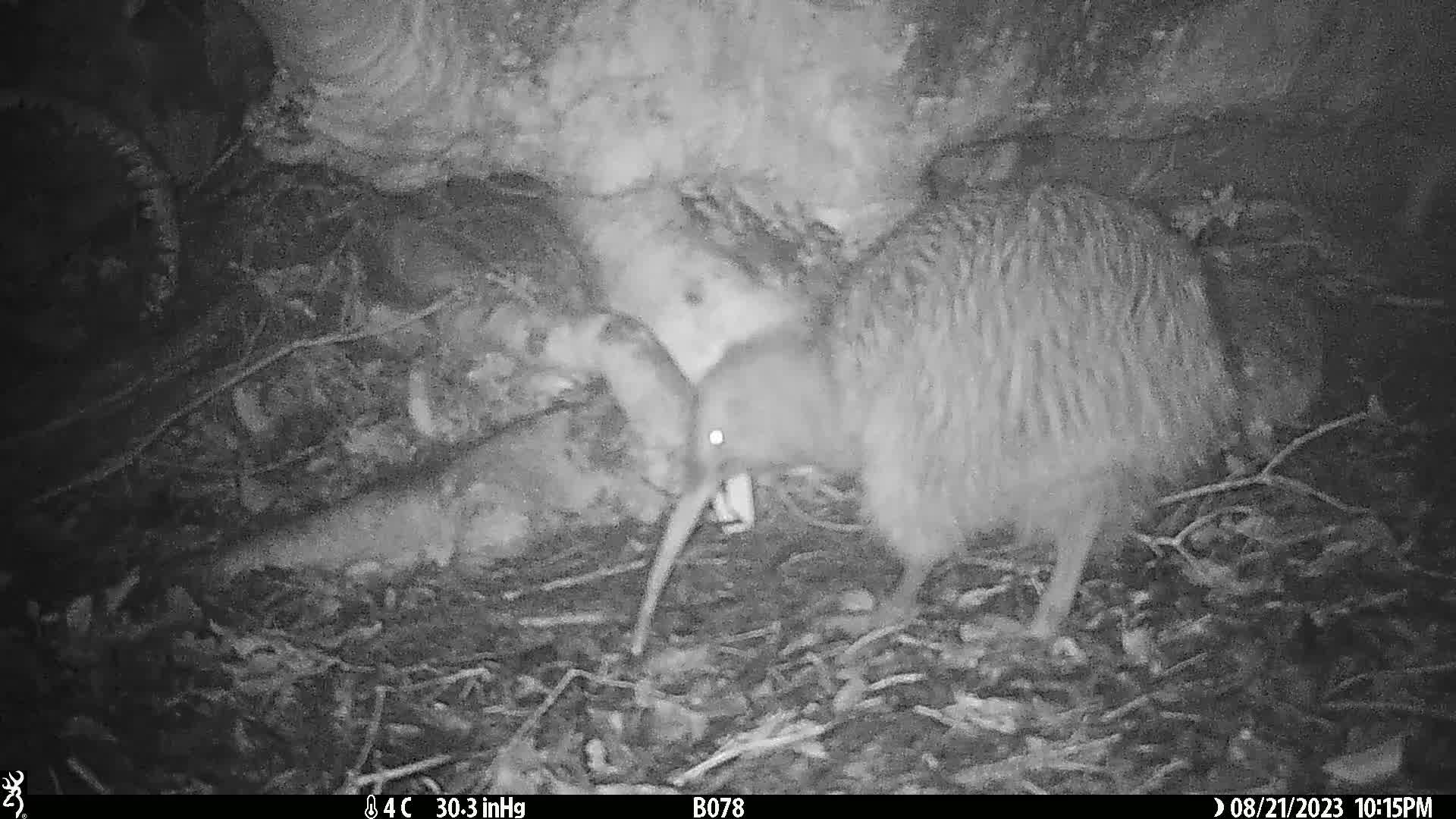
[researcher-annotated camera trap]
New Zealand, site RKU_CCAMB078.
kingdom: Animalia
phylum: Chordata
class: Aves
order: Apterygiformes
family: Apterygidae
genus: Apteryx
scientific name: Apteryx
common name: kiwi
Kiwi (Apteryx).